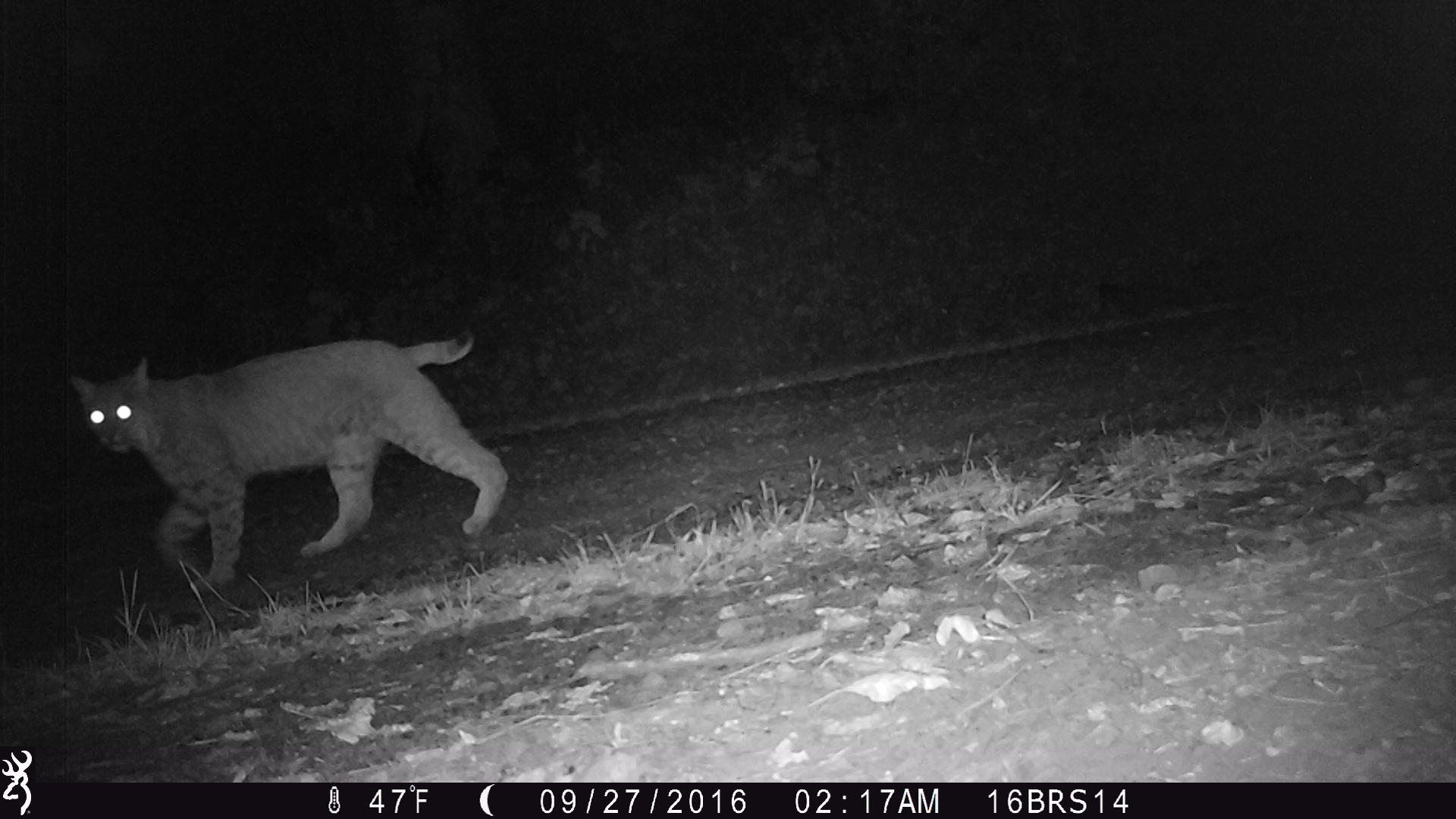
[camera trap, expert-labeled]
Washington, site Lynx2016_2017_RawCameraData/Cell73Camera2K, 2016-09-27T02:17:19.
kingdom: Animalia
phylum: Chordata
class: Mammalia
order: Carnivora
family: Felidae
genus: Lynx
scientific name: Lynx rufus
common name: bobcat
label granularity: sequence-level